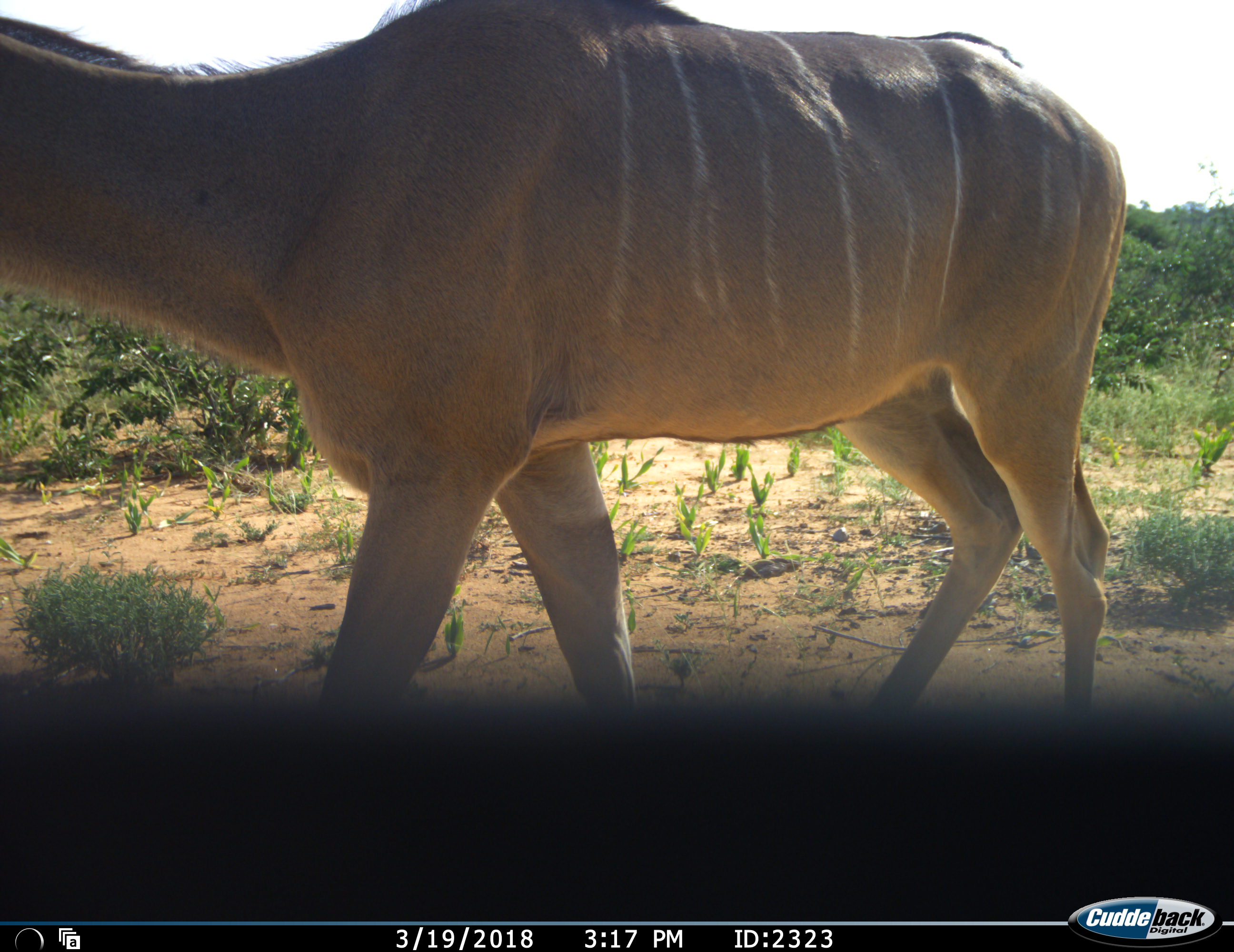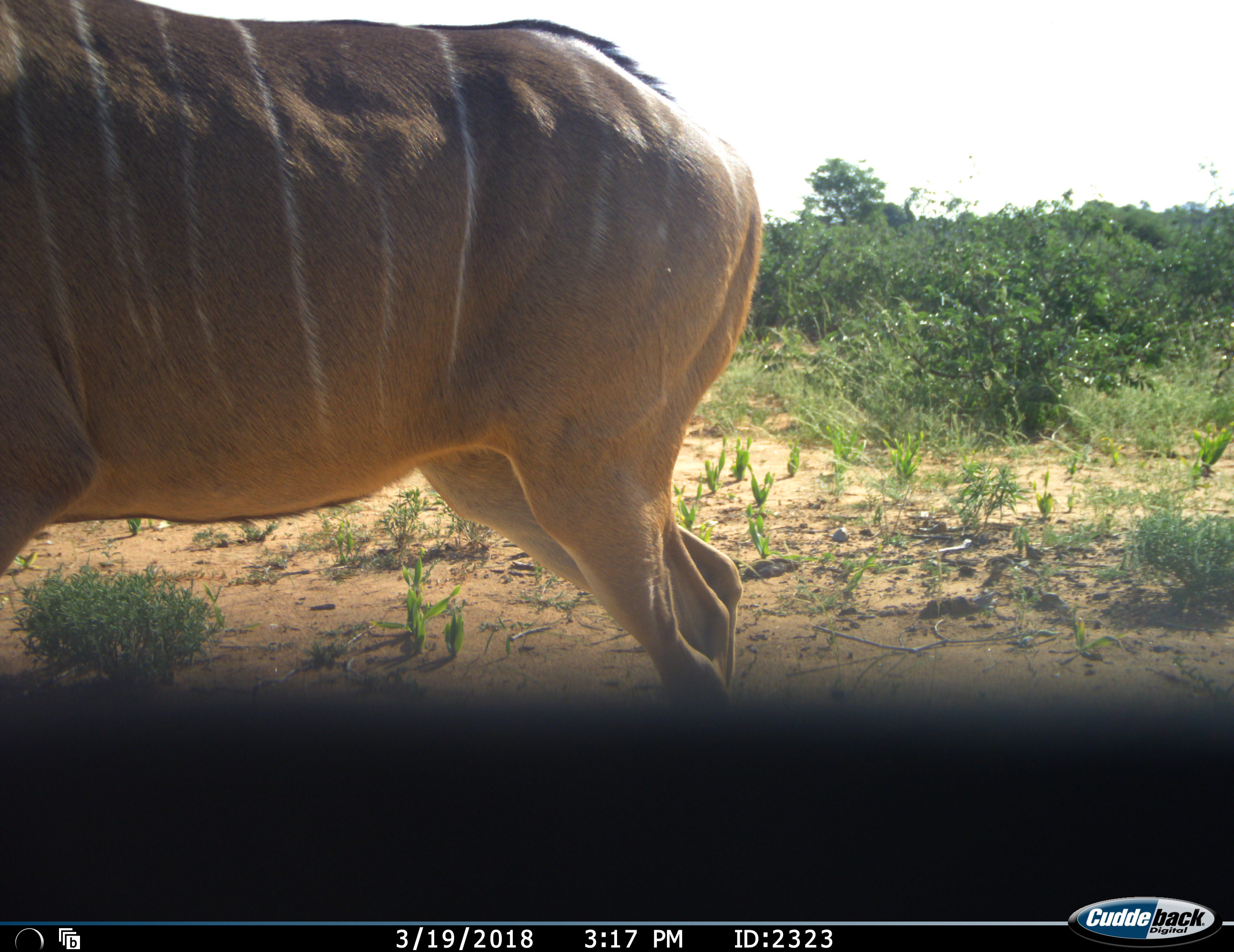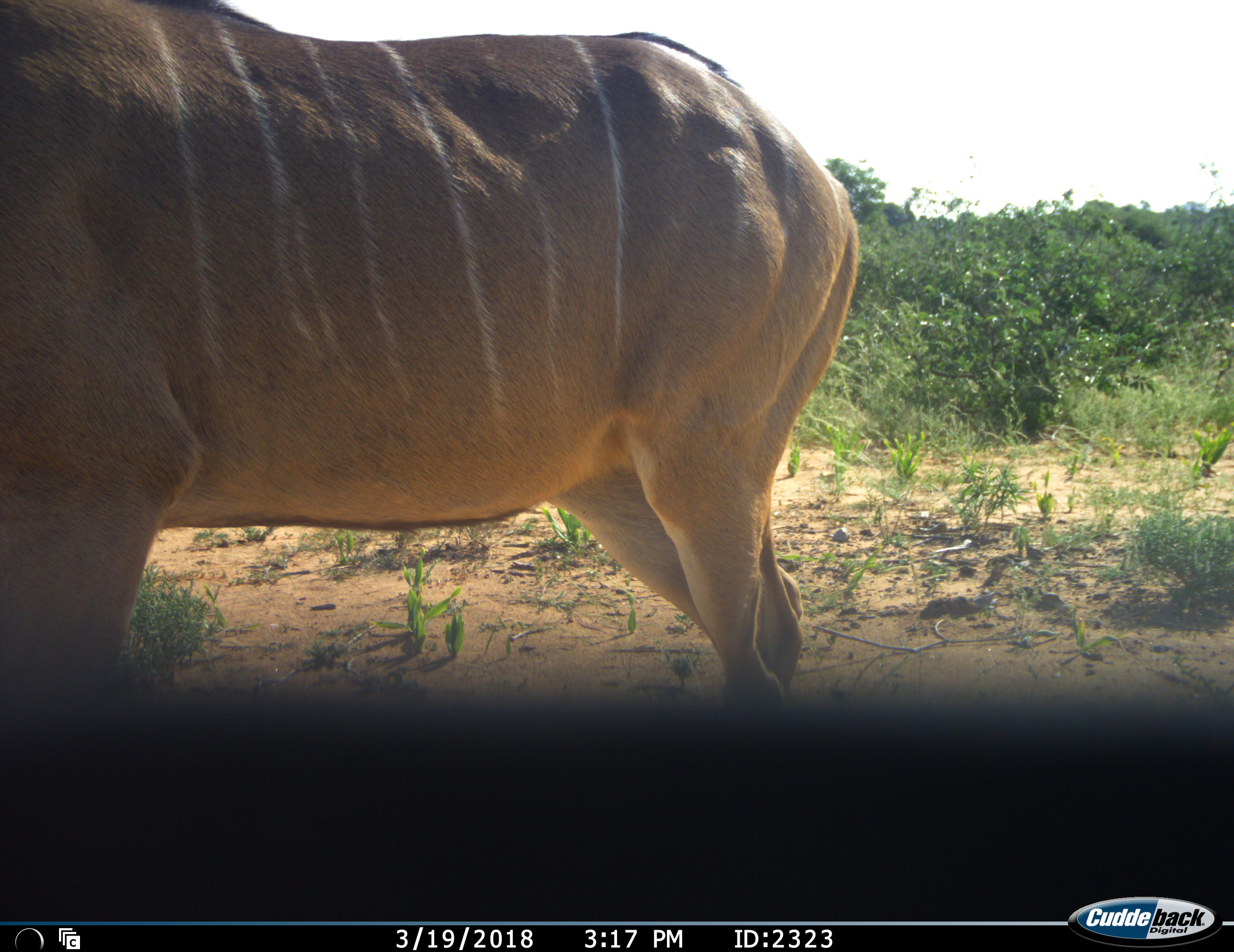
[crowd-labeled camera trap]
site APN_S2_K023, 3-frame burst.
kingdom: Animalia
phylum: Chordata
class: Mammalia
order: Artiodactyla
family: Bovidae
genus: Tragelaphus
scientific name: Tragelaphus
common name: kudu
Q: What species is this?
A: Kudu (Tragelaphus).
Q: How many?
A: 1.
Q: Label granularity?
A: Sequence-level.